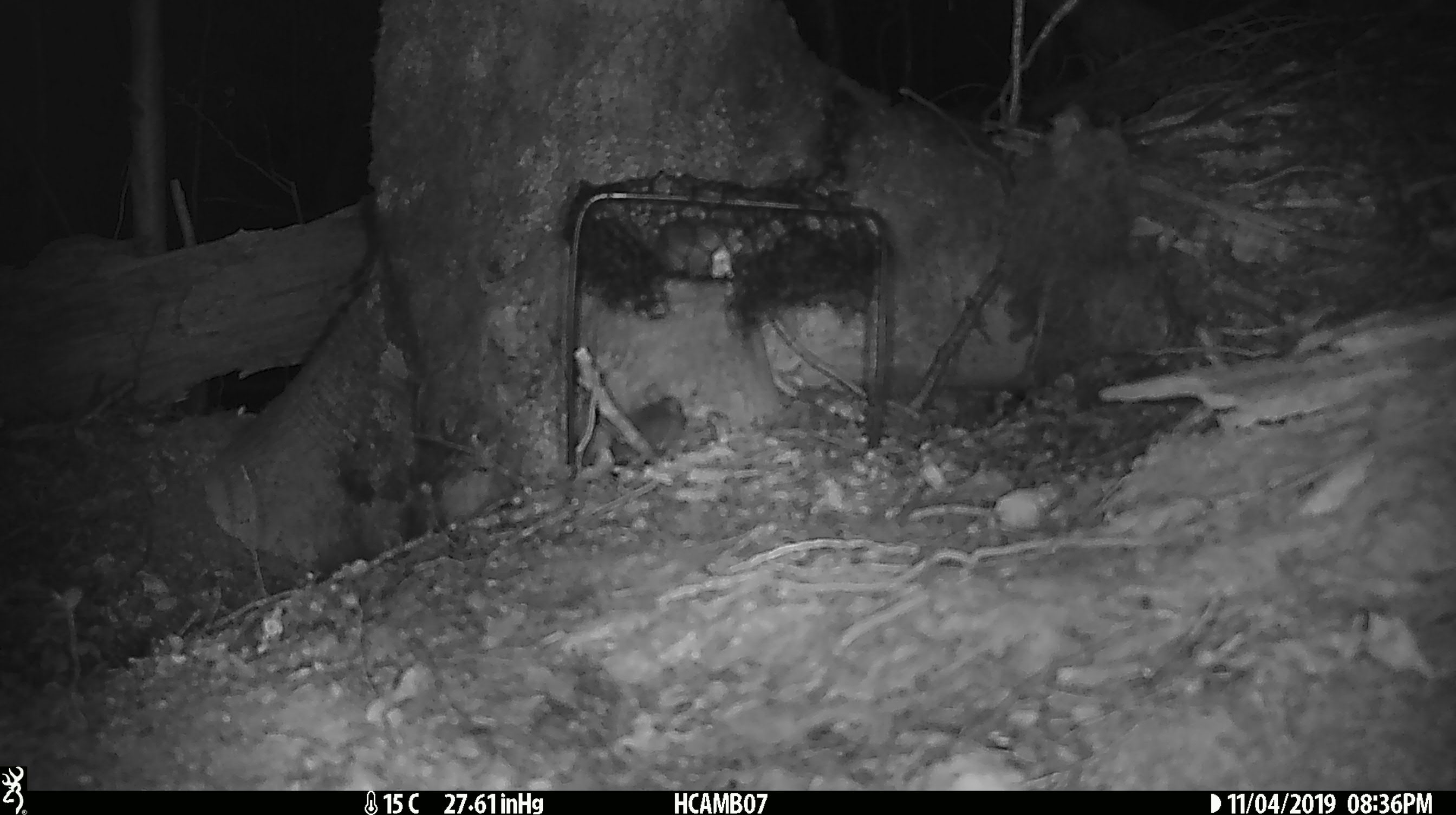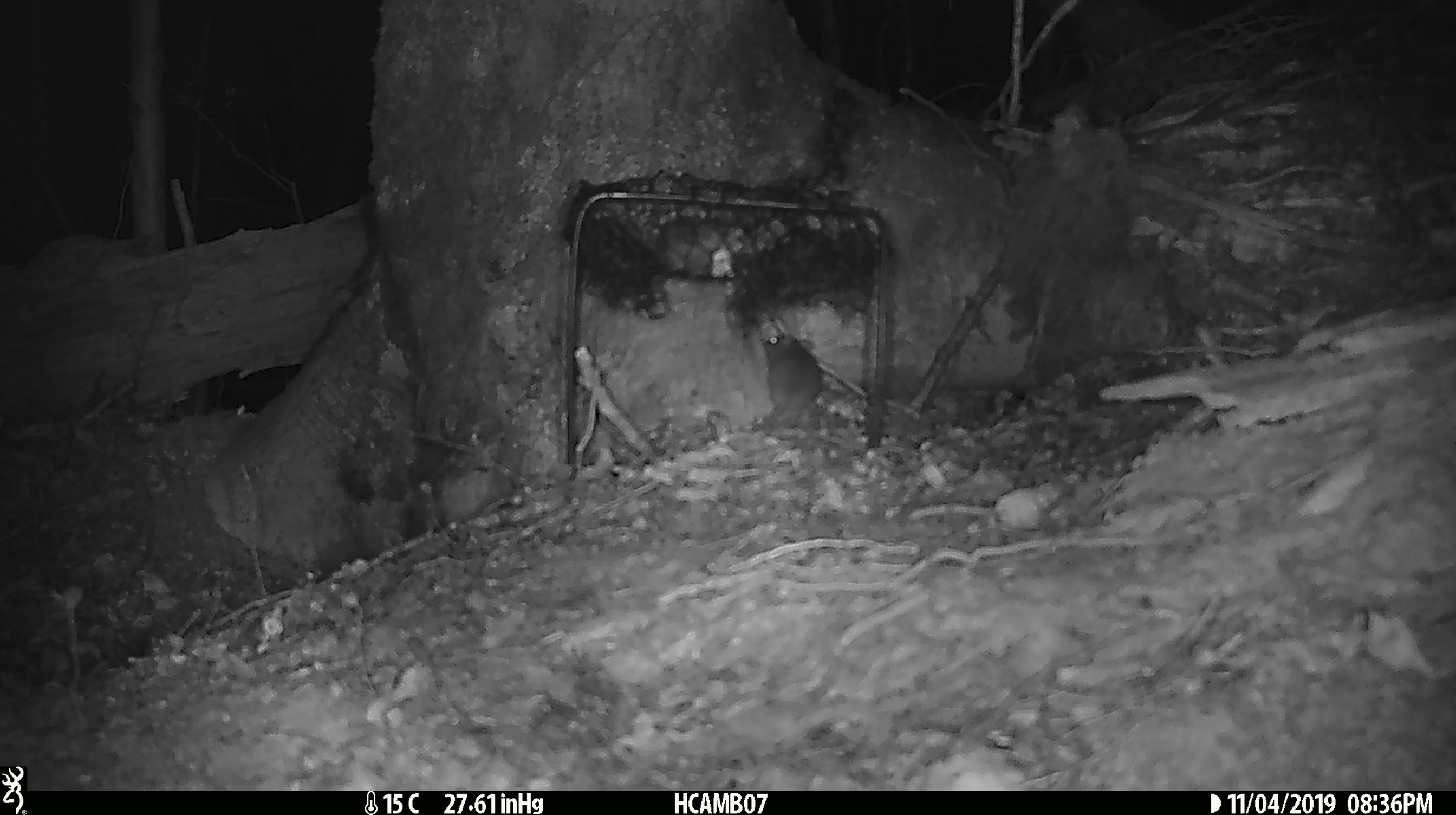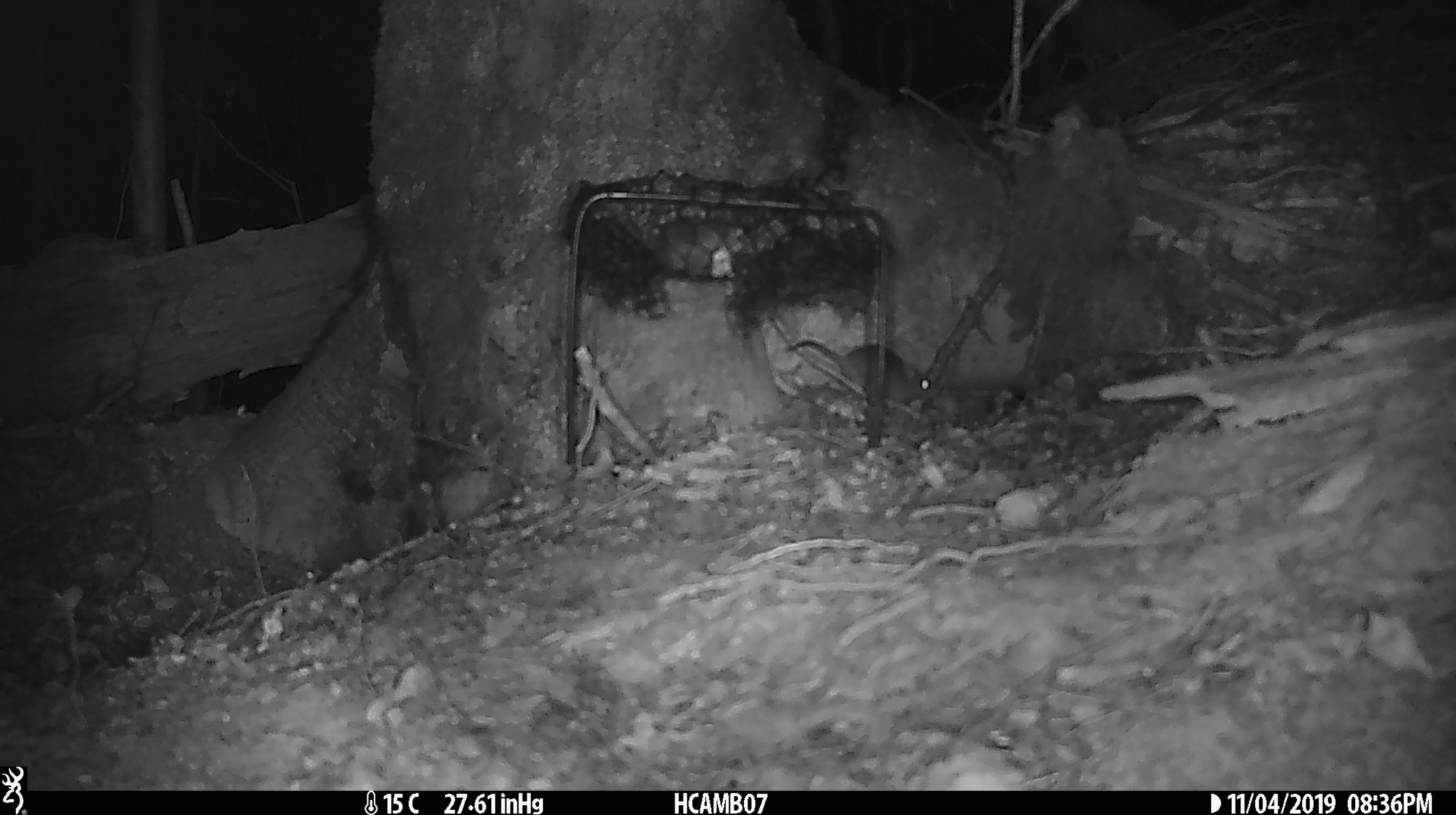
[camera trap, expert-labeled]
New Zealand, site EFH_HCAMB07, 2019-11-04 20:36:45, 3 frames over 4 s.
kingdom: Animalia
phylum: Chordata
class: Mammalia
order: Rodentia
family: Muridae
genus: Mus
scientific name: Mus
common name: mouse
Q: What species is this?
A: Mouse (Mus).